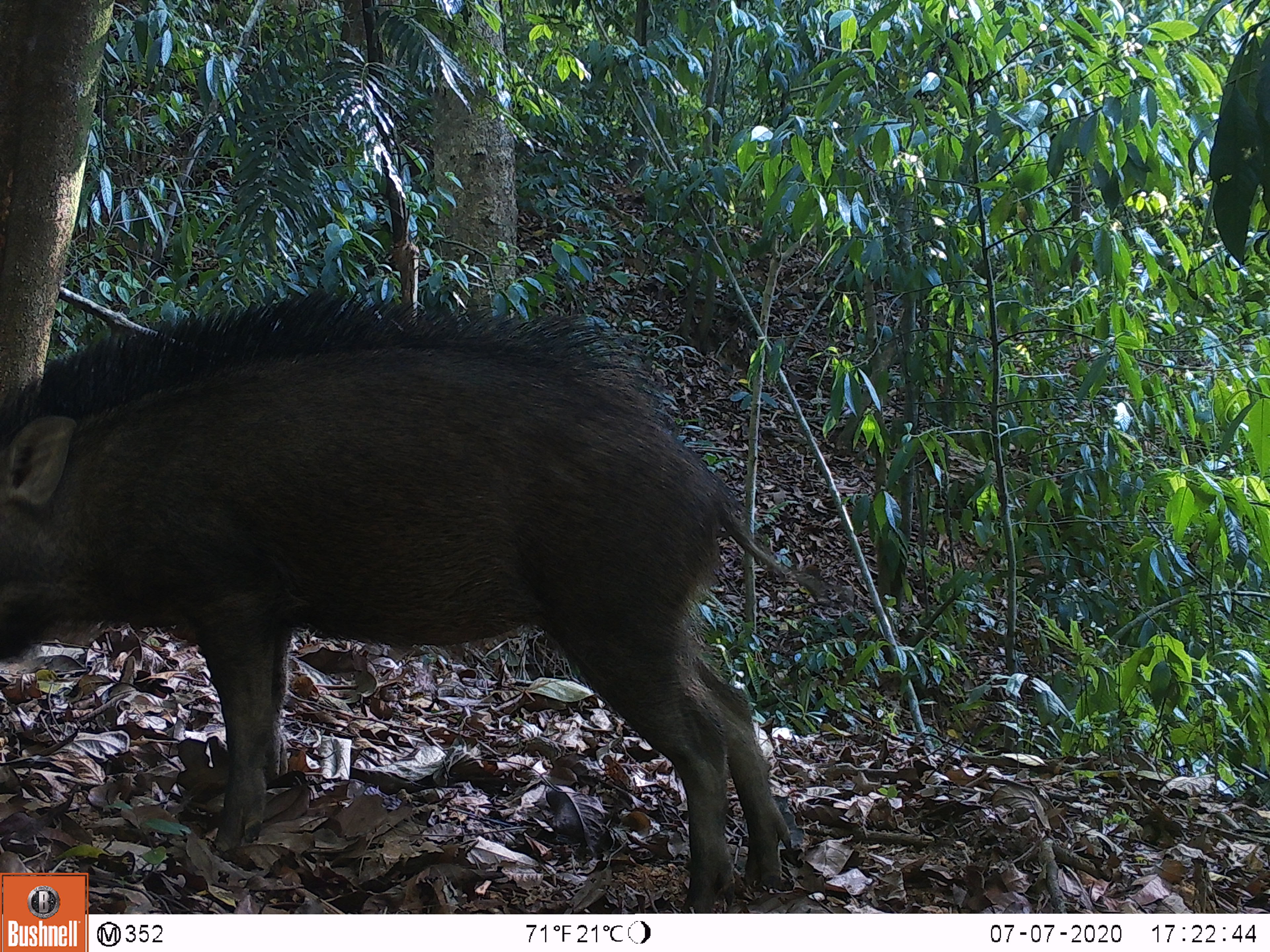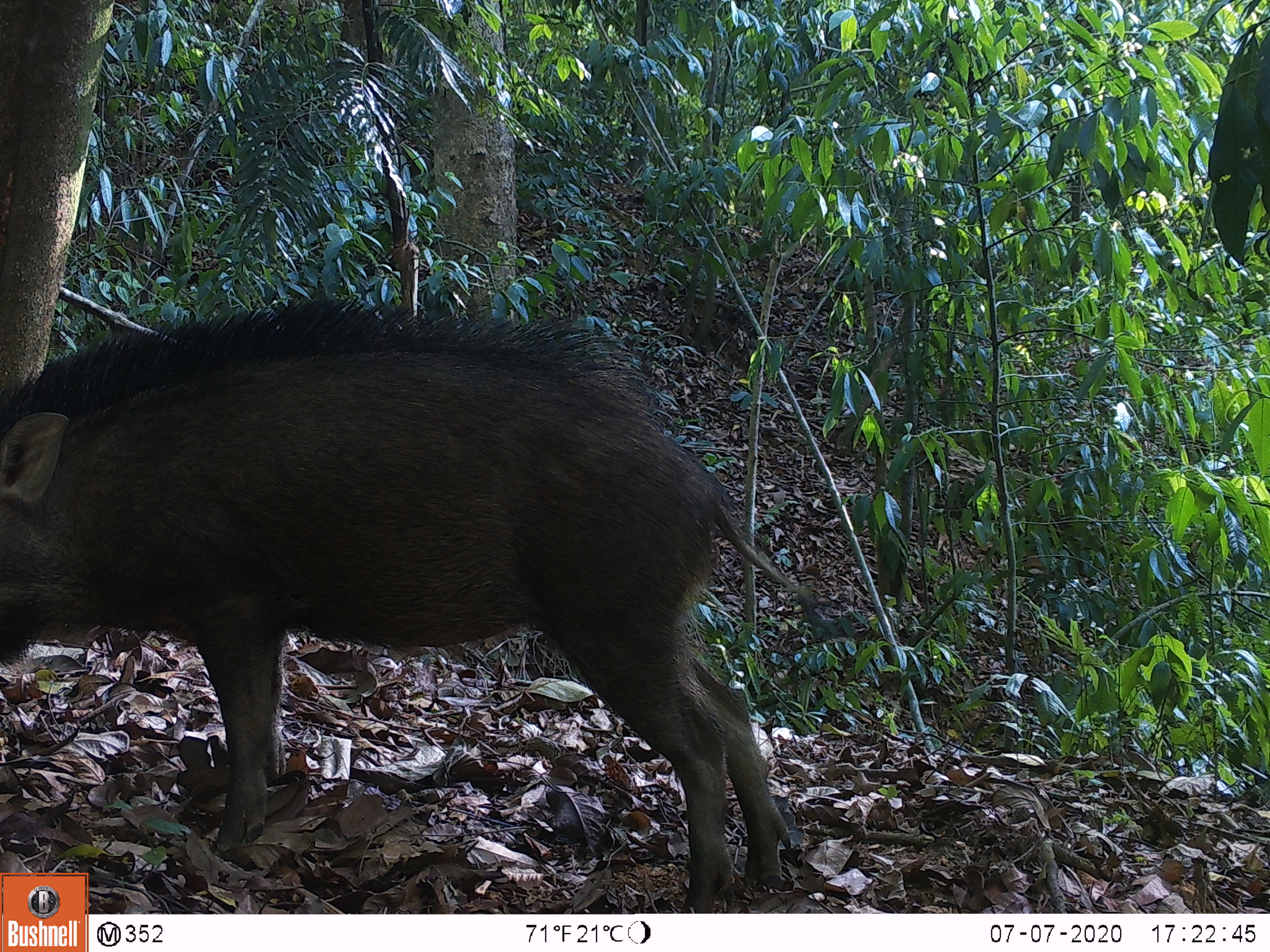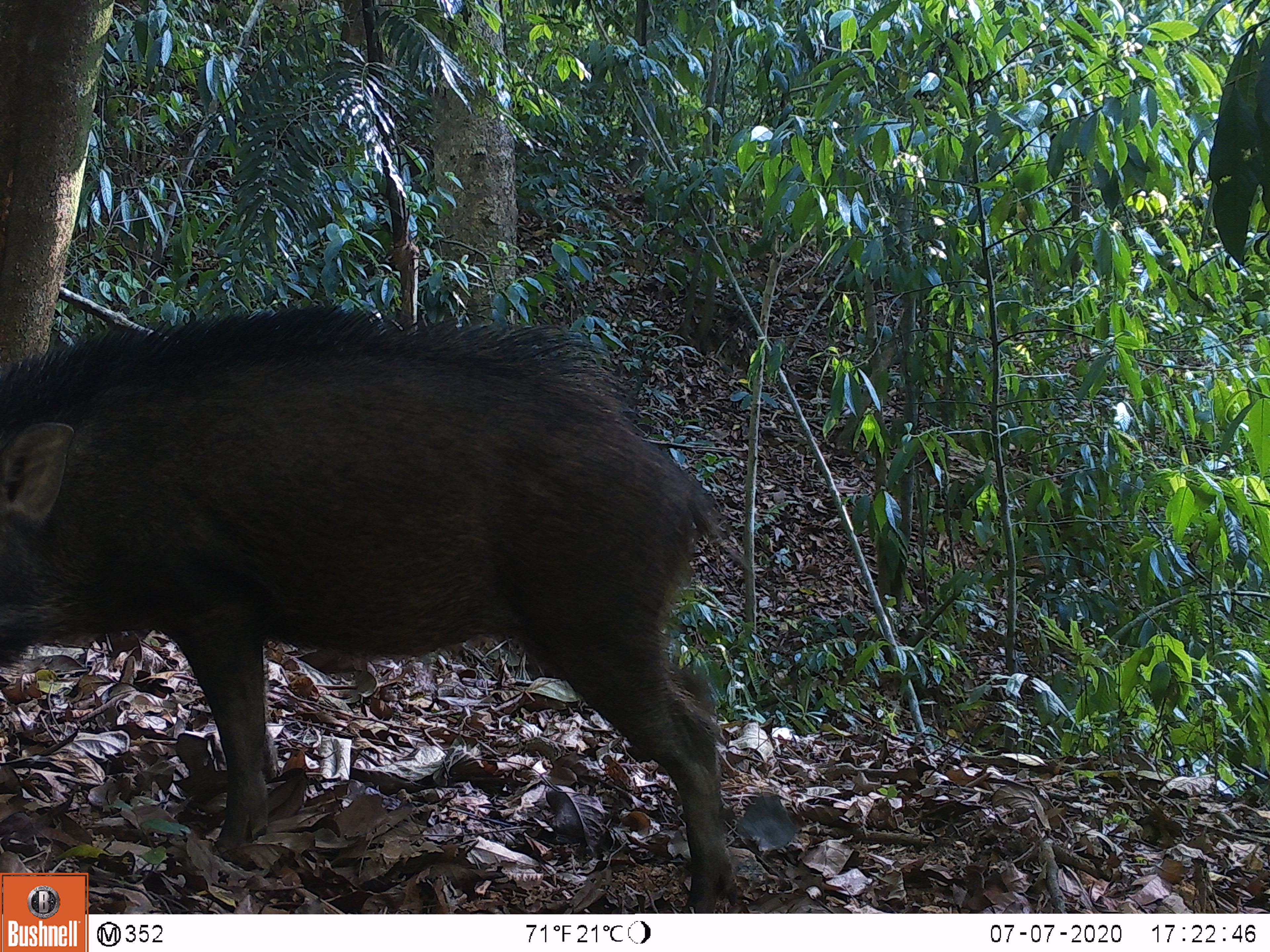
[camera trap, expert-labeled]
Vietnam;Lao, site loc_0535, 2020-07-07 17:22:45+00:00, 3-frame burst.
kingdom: Animalia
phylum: Chordata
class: Mammalia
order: Artiodactyla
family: Suidae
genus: Sus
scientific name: Sus scrofa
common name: eurasian wild pig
Eurasian wild pig (Sus scrofa). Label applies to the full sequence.